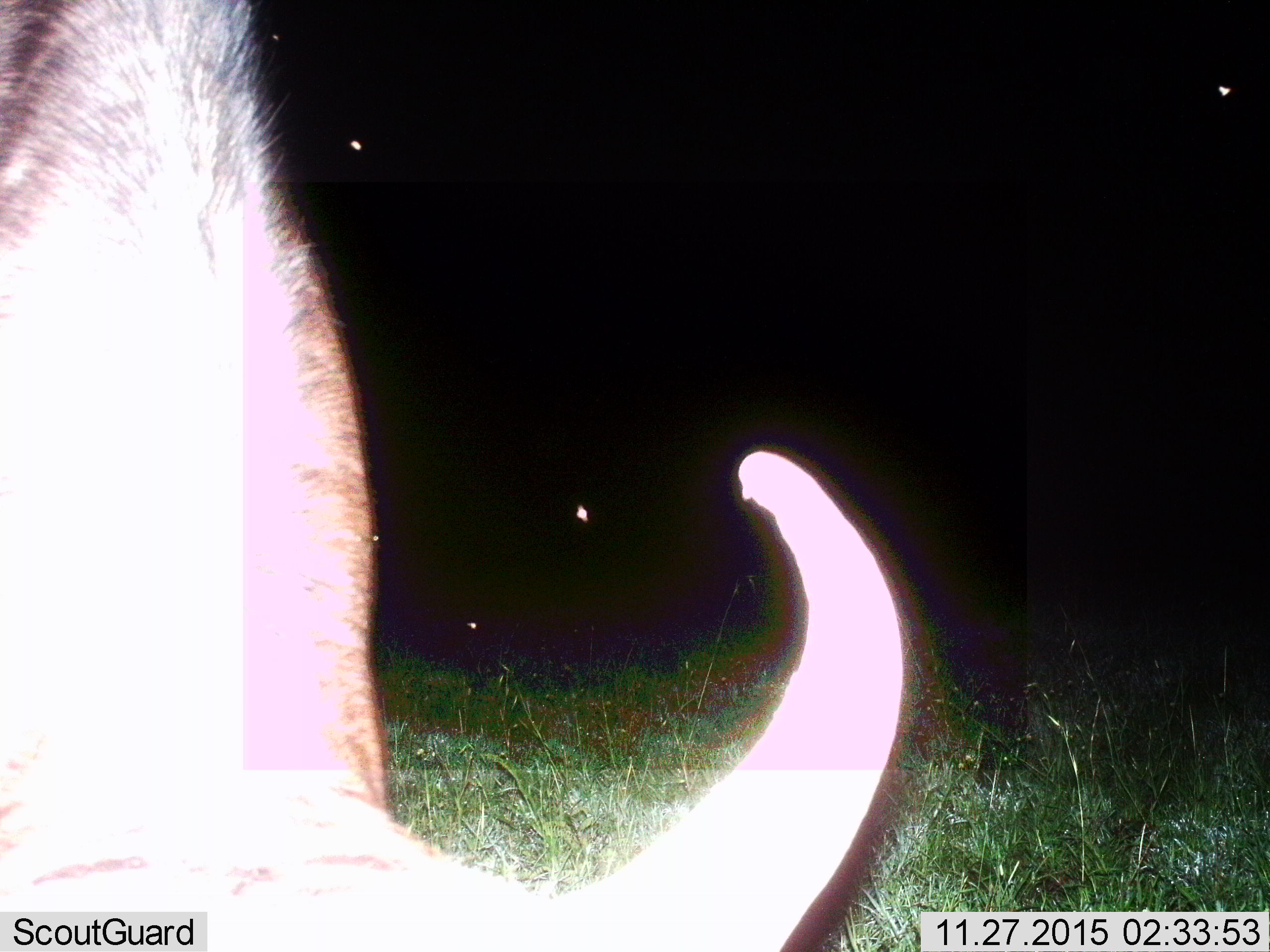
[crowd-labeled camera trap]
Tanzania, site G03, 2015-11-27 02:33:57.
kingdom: Animalia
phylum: Chordata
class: Mammalia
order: Artiodactyla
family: Bovidae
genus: Syncerus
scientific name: Syncerus caffer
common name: cape buffalo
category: buffalo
Buffalo (cape buffalo) (Syncerus caffer), count 1. Behavior (volunteer vote fractions): standing 33%, resting 0%, moving 11%, interacting 0%. Young present (vote fraction): 0%. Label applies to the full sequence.